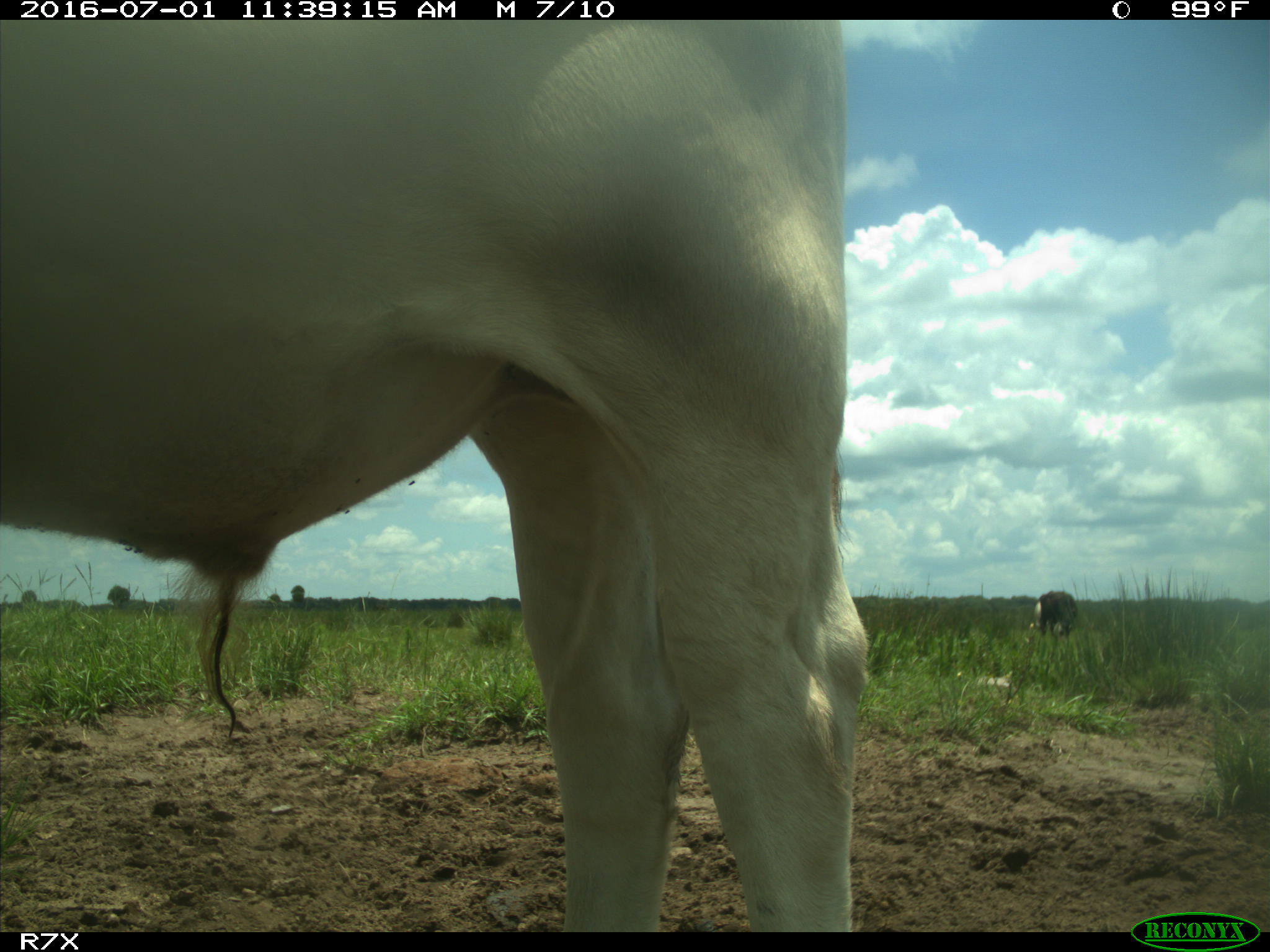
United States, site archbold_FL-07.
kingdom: Animalia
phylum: Chordata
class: Mammalia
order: Artiodactyla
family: Bovidae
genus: Bos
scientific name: Bos taurus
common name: domestic cow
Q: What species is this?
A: Bos taurus (domestic cow).